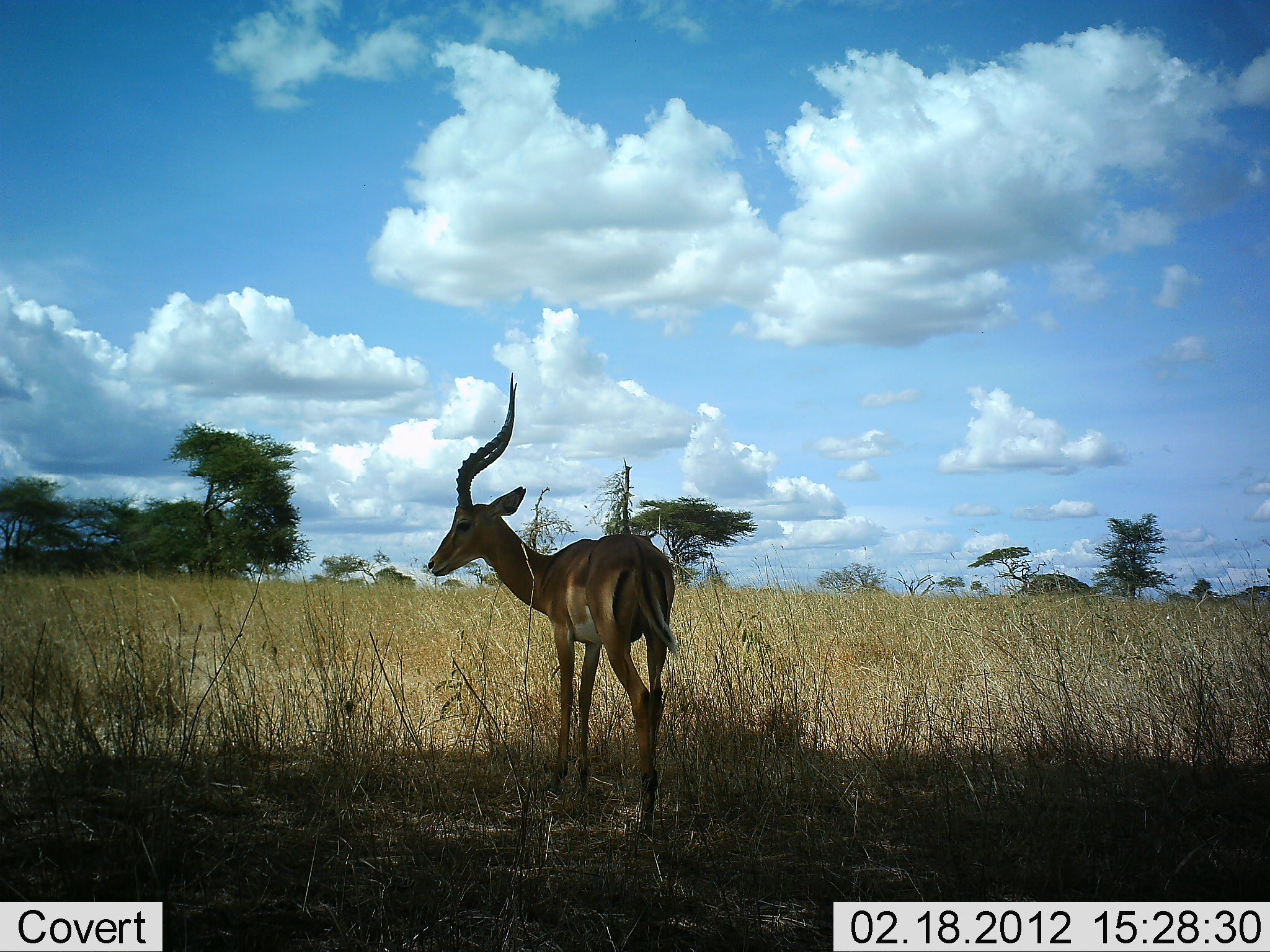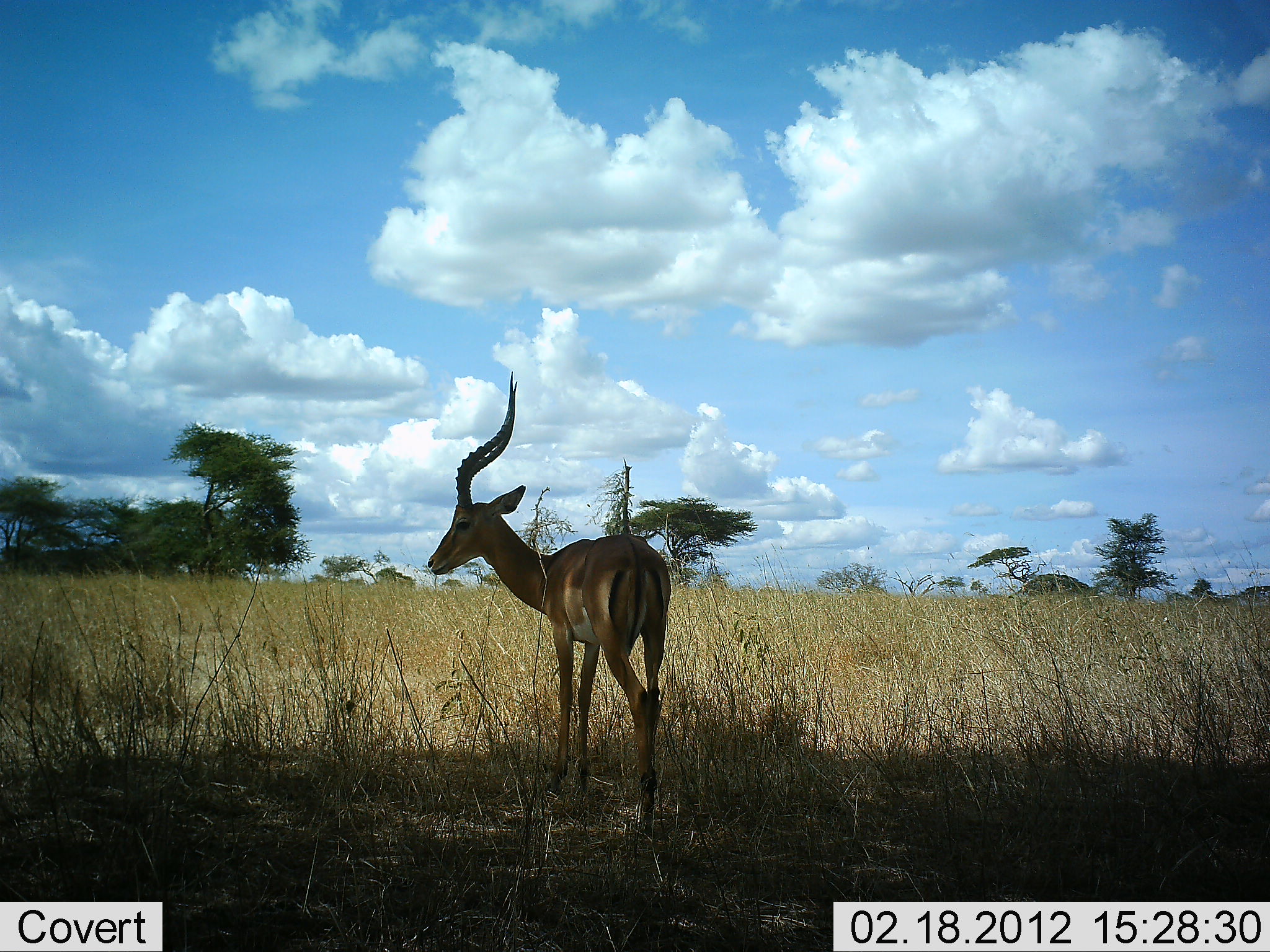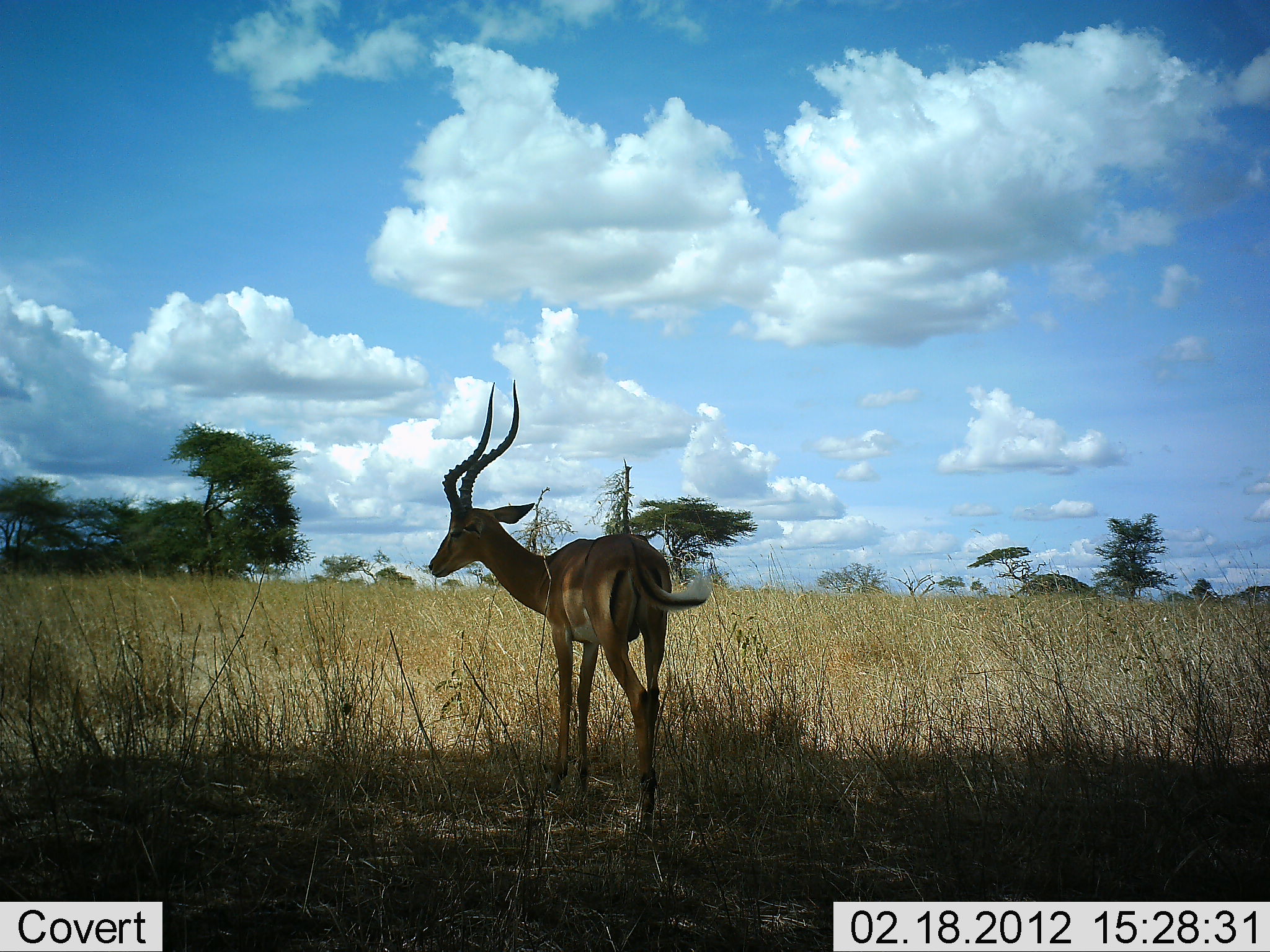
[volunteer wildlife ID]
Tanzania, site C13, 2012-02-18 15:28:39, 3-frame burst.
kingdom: Animalia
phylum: Chordata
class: Mammalia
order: Artiodactyla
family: Bovidae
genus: Aepyceros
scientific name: Aepyceros melampus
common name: impala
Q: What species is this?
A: Impala (Aepyceros melampus).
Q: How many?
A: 1.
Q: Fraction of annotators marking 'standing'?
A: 100%.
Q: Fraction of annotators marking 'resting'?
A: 6%.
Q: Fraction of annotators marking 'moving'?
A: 0%.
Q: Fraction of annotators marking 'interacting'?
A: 0%.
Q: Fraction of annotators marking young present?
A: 0%.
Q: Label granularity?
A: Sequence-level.